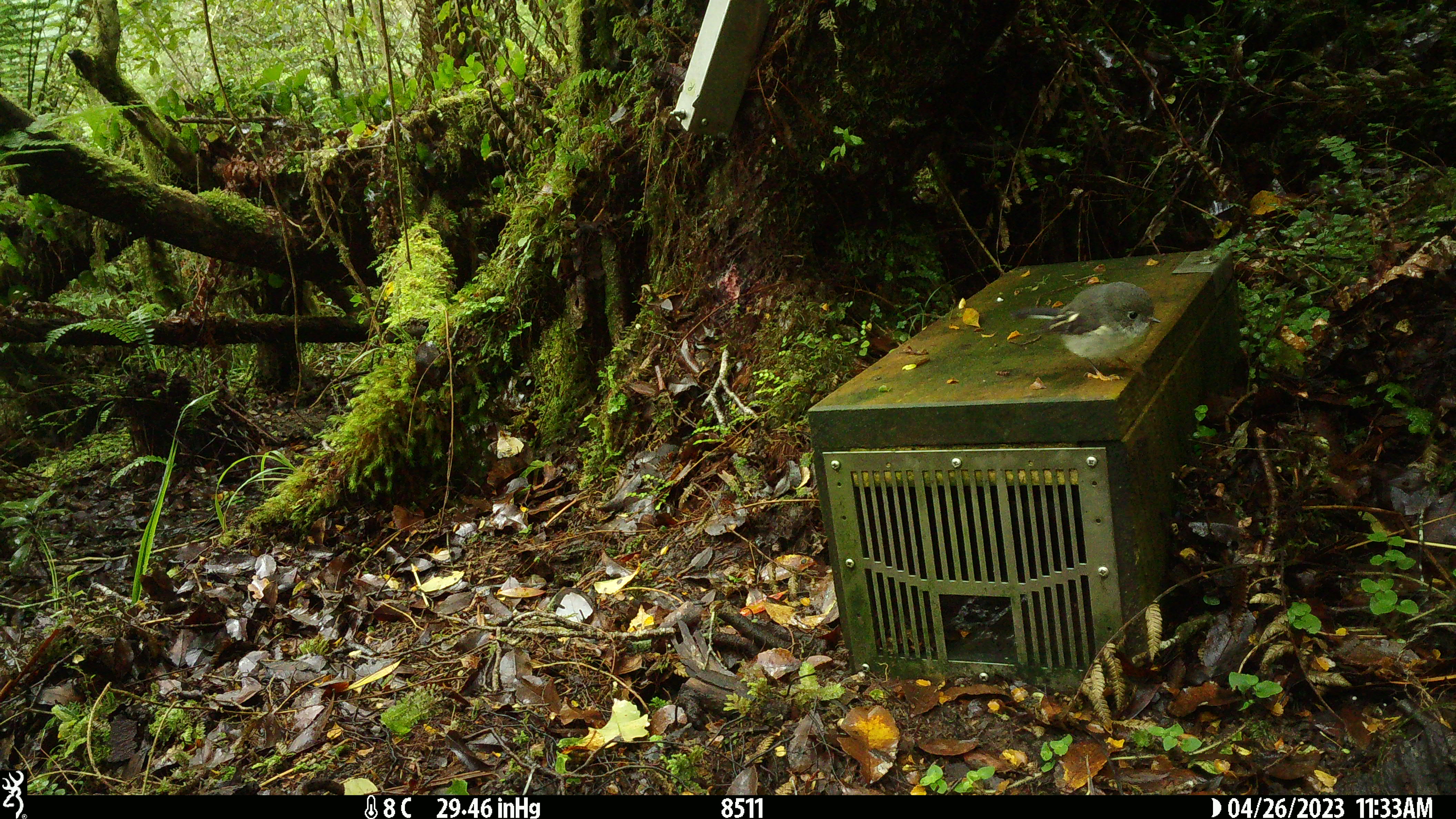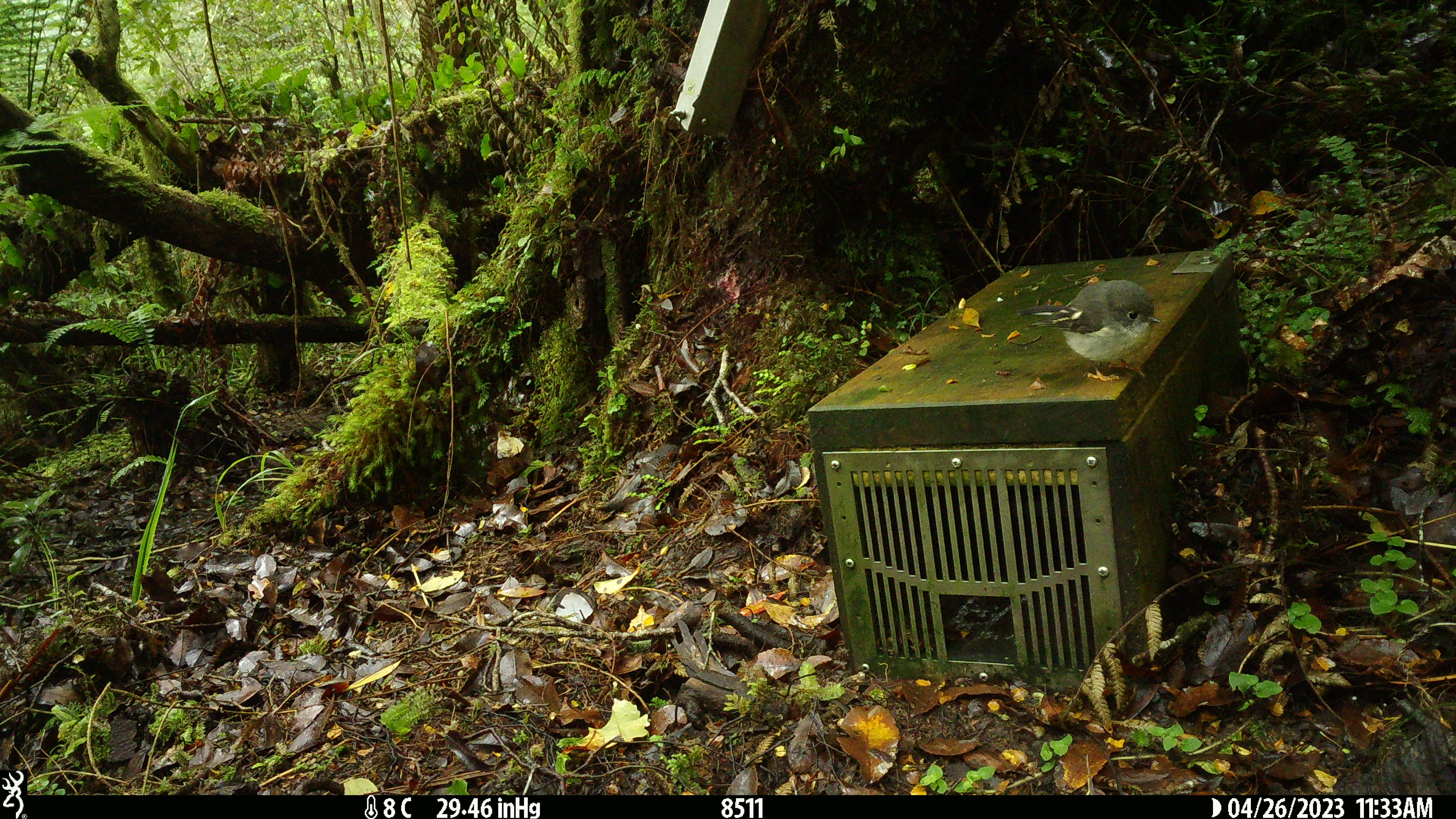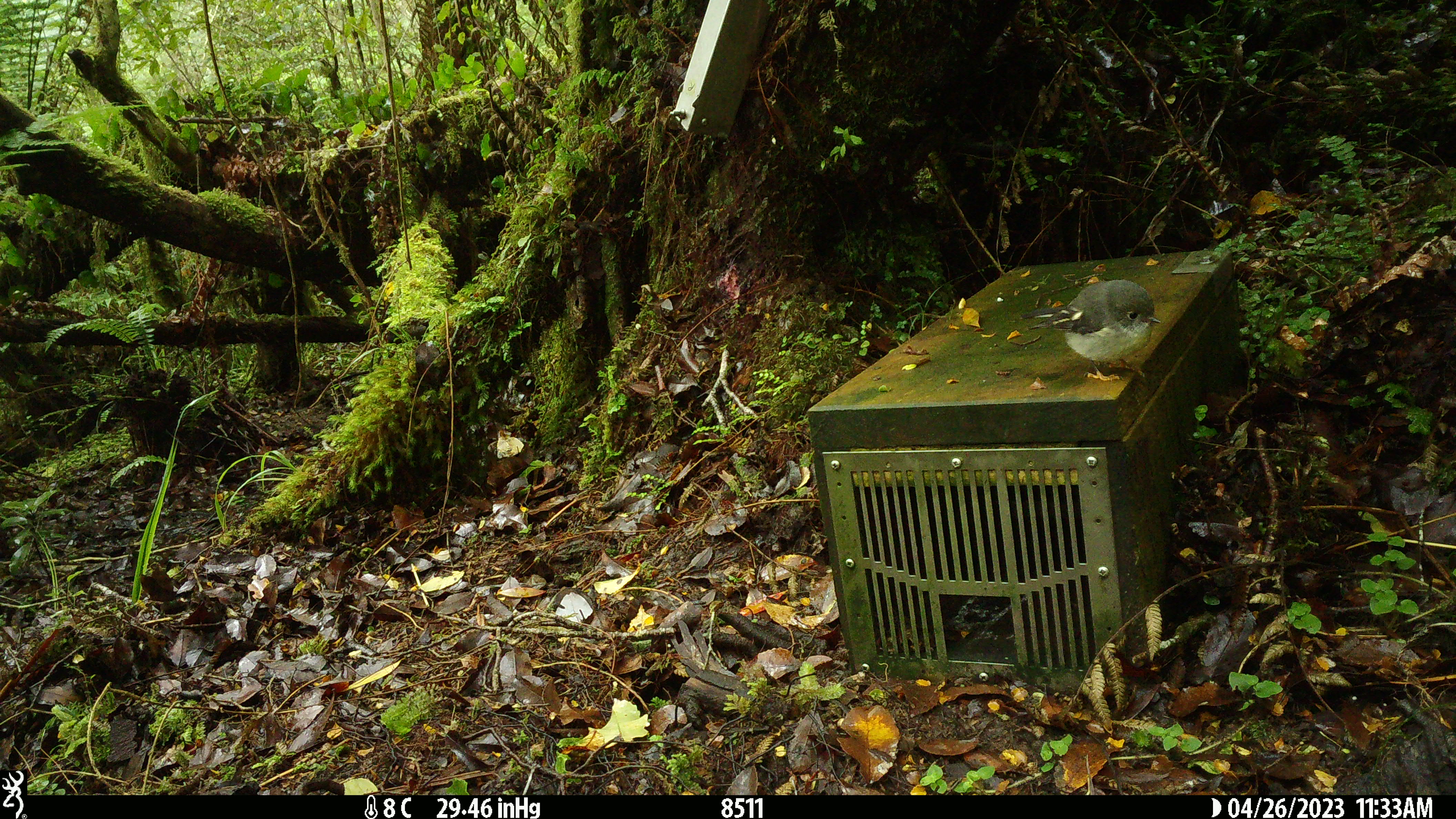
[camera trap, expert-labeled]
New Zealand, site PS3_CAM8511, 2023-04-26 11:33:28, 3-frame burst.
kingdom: Animalia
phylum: Chordata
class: Aves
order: Passeriformes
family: Petroicidae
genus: Petroica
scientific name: Petroica macrocephala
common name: tomtit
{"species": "tomtit (Petroica macrocephala)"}